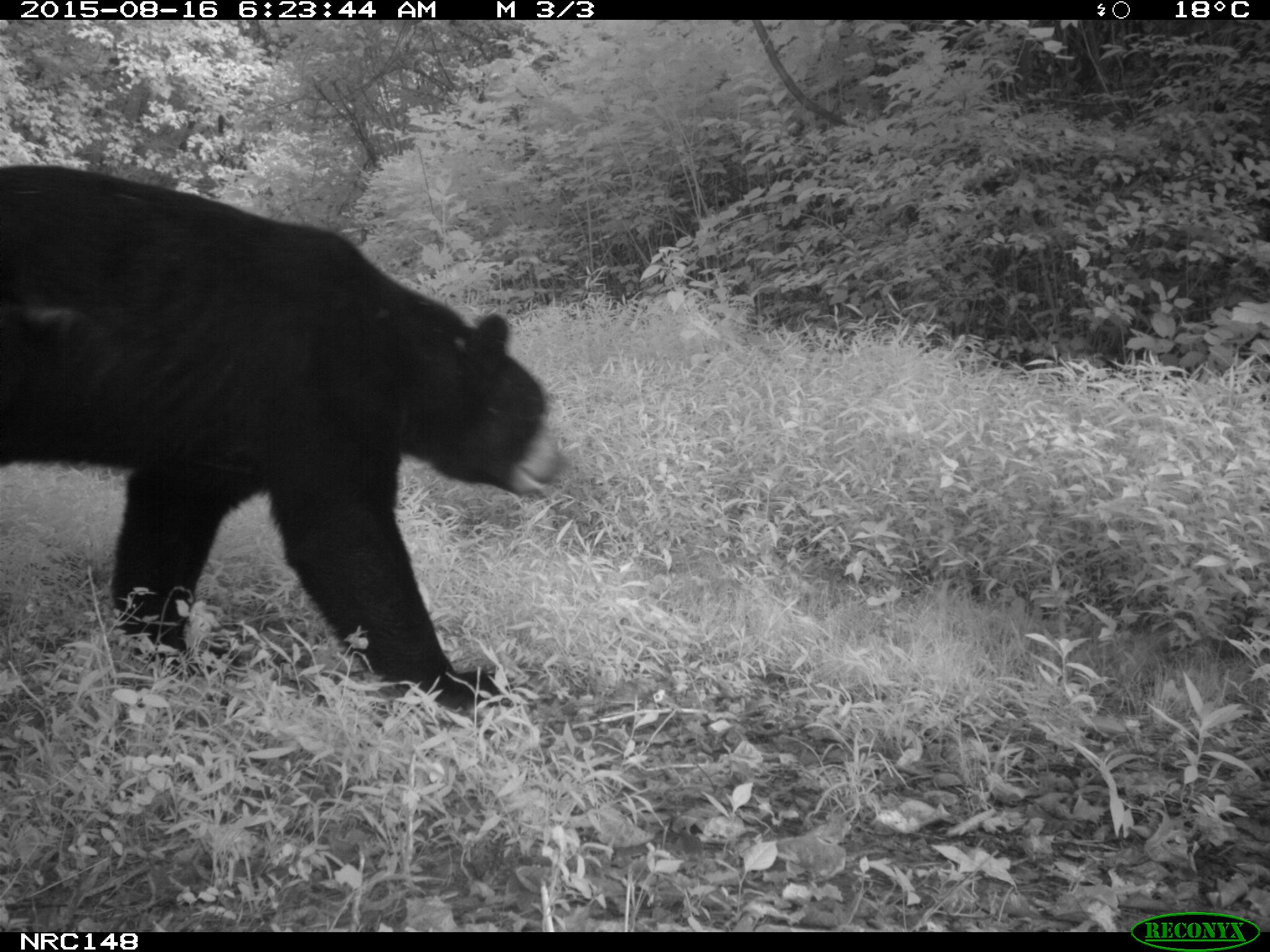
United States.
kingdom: Animalia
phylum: Chordata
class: Mammalia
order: Carnivora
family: Ursidae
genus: Ursus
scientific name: Ursus americanus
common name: american black bear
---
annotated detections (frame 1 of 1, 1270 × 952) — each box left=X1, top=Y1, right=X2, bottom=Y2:
American Black Bear: left=0, top=164, right=574, bottom=706